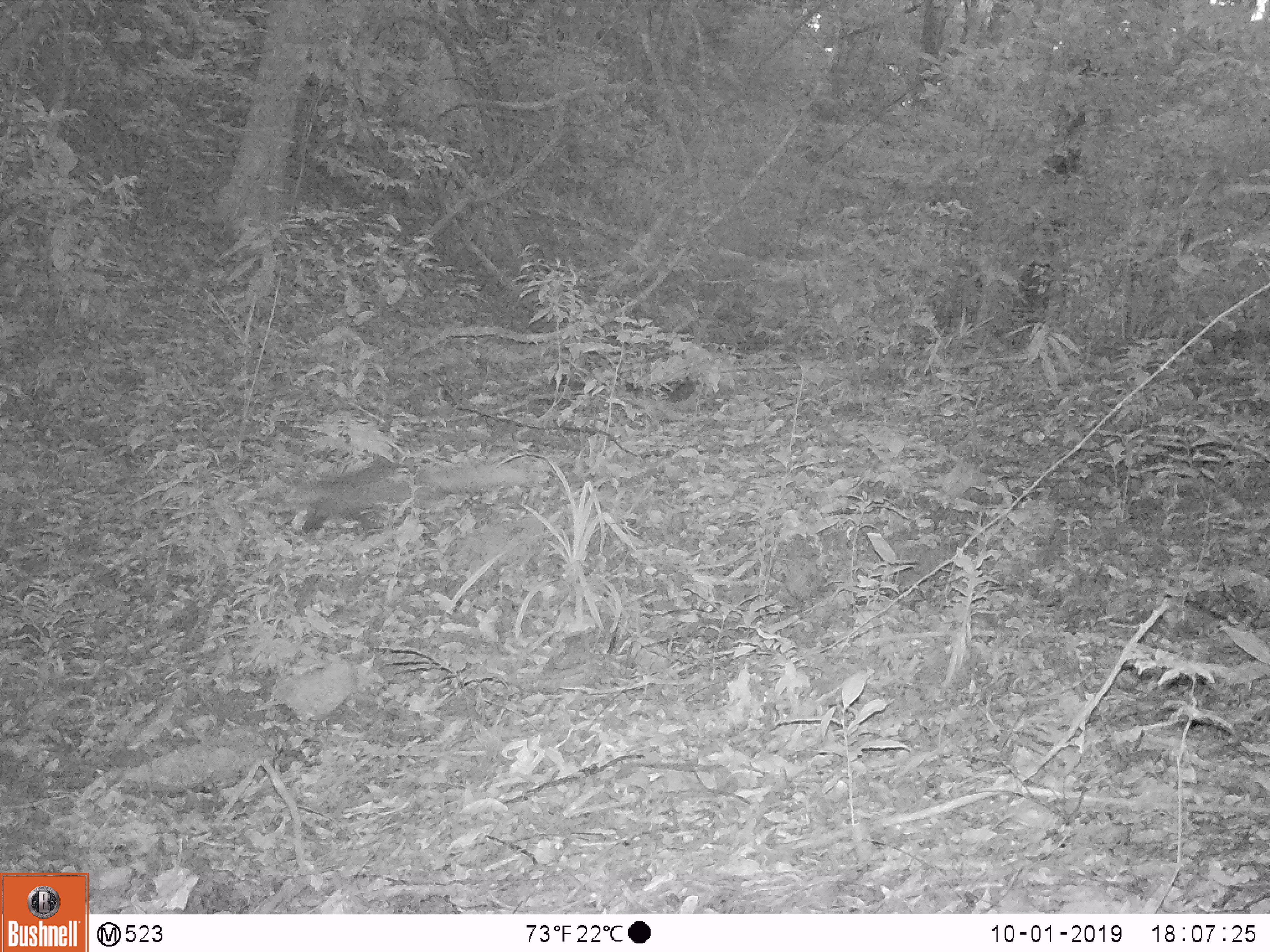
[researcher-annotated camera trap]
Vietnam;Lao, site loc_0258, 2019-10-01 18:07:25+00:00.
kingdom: Animalia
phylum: Chordata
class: Mammalia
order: Carnivora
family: Herpestidae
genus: Urva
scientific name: Urva urva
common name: crab-eating mongoose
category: crab eating mongoose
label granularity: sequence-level